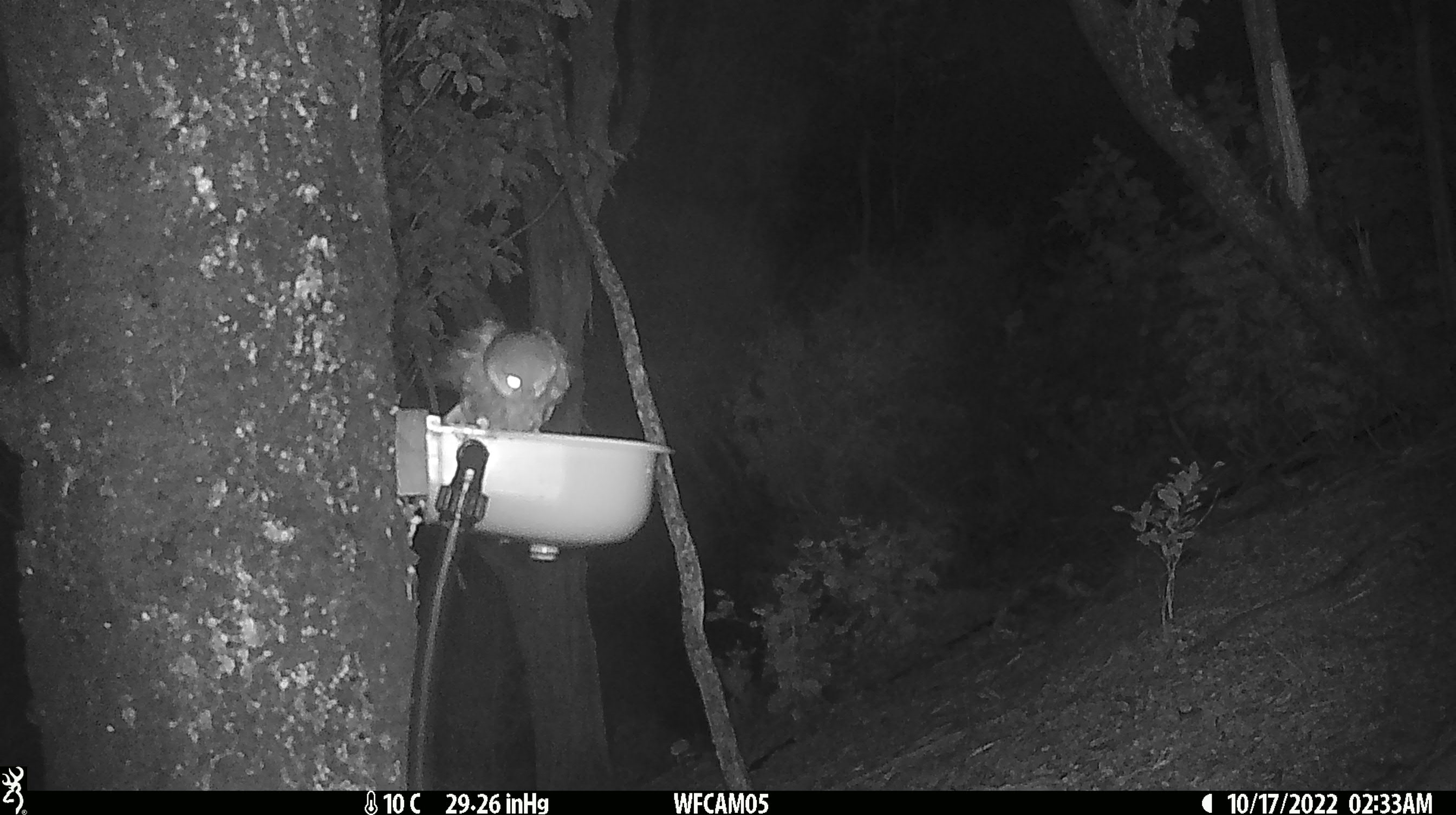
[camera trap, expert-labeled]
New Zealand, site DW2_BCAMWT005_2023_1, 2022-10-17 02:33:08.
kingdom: Animalia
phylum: Chordata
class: Aves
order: Strigiformes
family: Strigidae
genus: Ninox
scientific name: Ninox novaeseelandiae novaeseelandiae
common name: morepork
Morepork (Ninox novaeseelandiae novaeseelandiae).